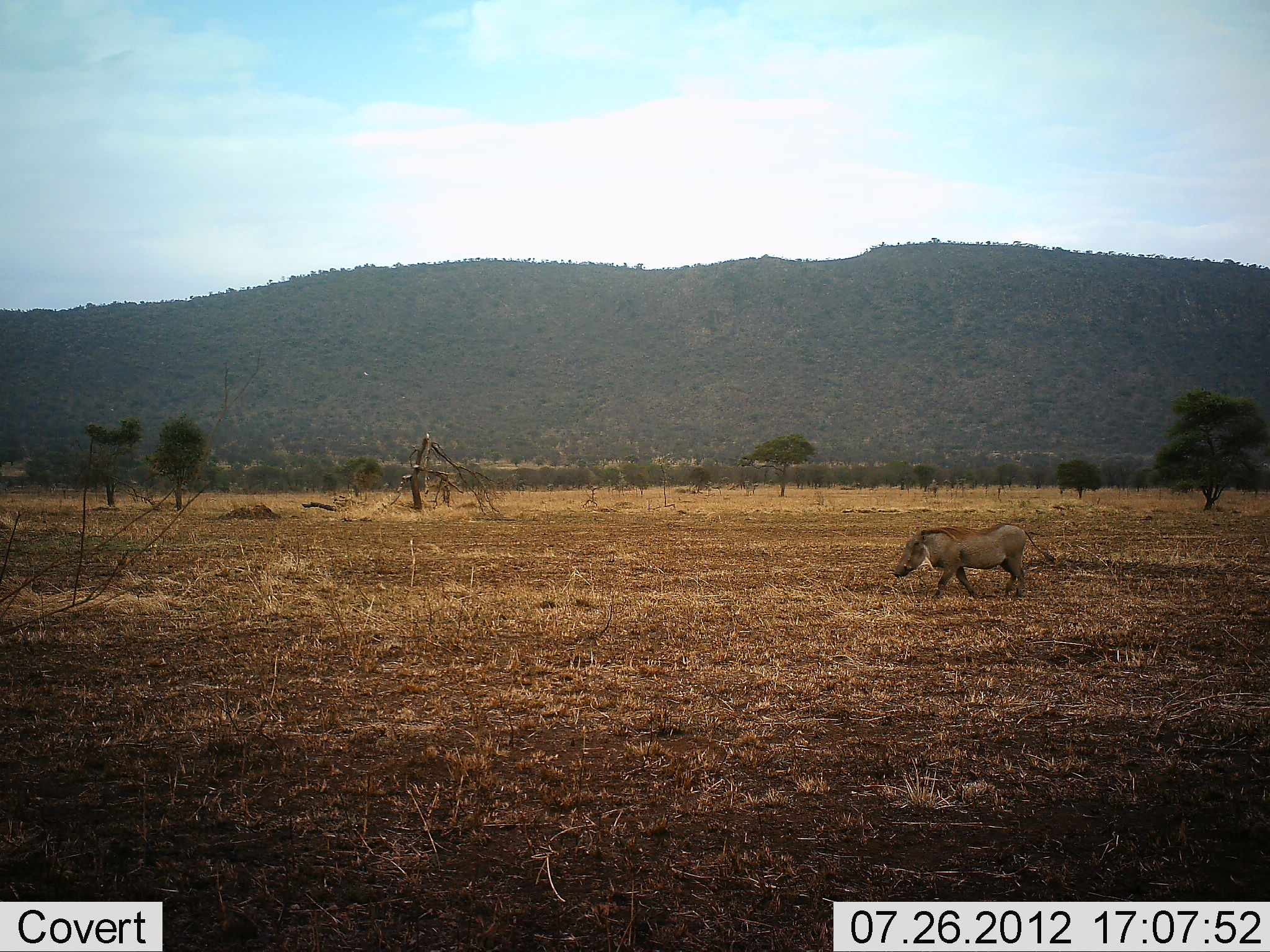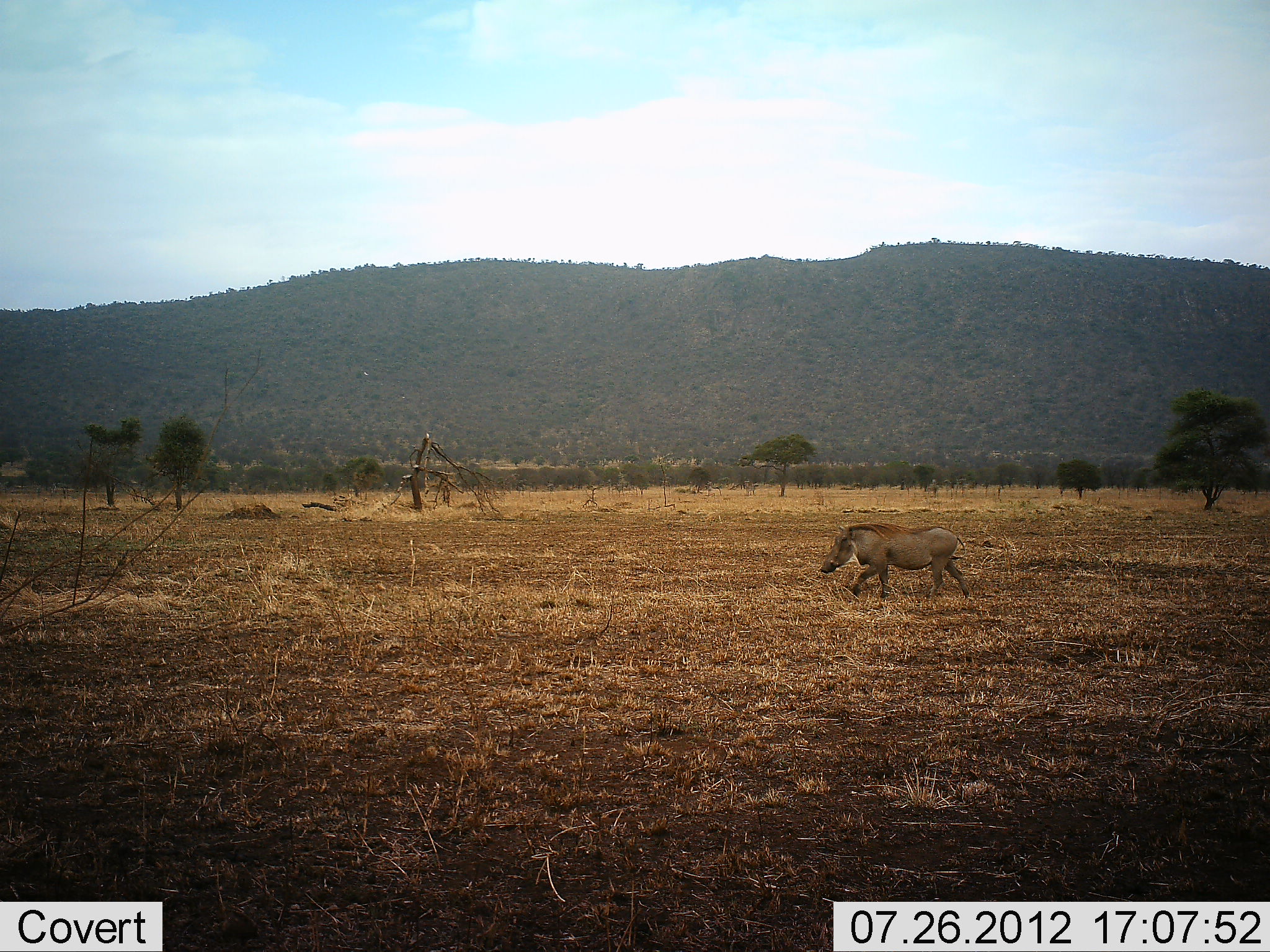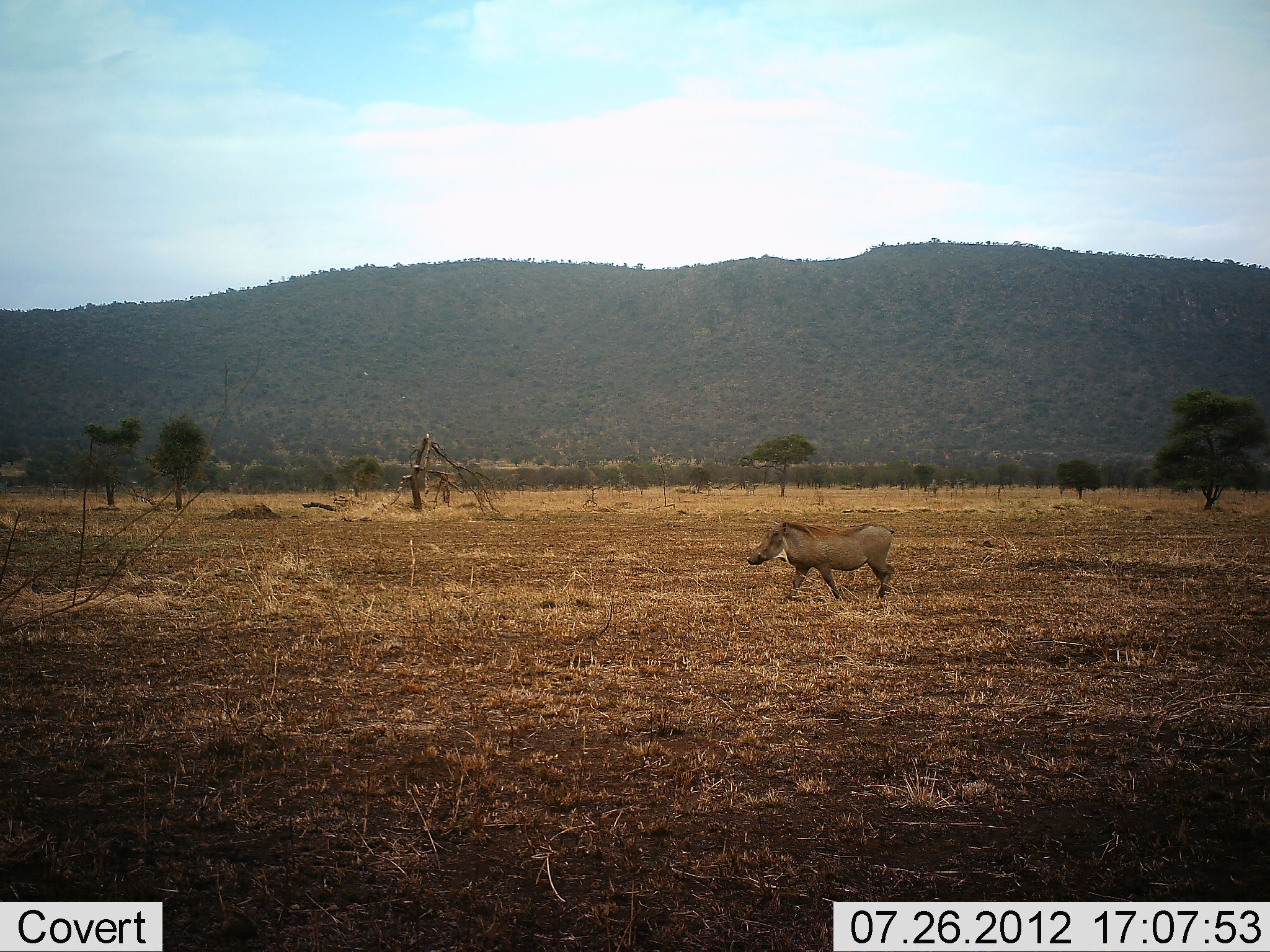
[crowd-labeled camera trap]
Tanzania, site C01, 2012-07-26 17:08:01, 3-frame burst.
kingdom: Animalia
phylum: Chordata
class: Mammalia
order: Artiodactyla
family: Suidae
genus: Phacochoerus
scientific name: Phacochoerus africanus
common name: warthog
Warthog (Phacochoerus africanus), count 1. Behavior (volunteer vote fractions): standing 0%, resting 0%, moving 100%, interacting 0%. Young present (vote fraction): 0%. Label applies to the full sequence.